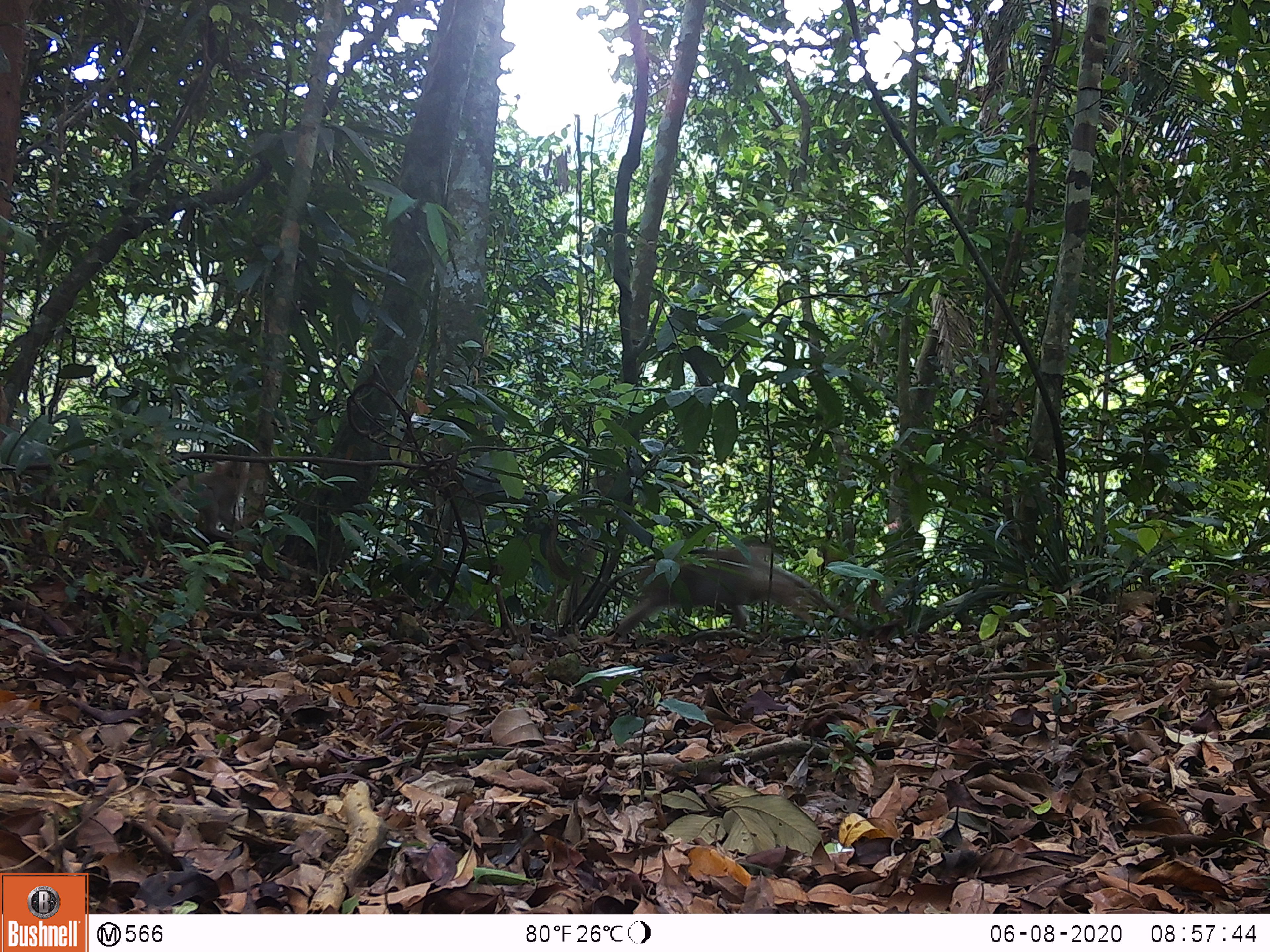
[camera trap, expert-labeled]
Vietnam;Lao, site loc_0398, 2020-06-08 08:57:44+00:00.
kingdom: Animalia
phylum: Chordata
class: Mammalia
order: Primates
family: Cercopithecidae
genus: Macaca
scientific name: Macaca nemestrina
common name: pig-tailed macaque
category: pig tailed macaque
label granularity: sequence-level